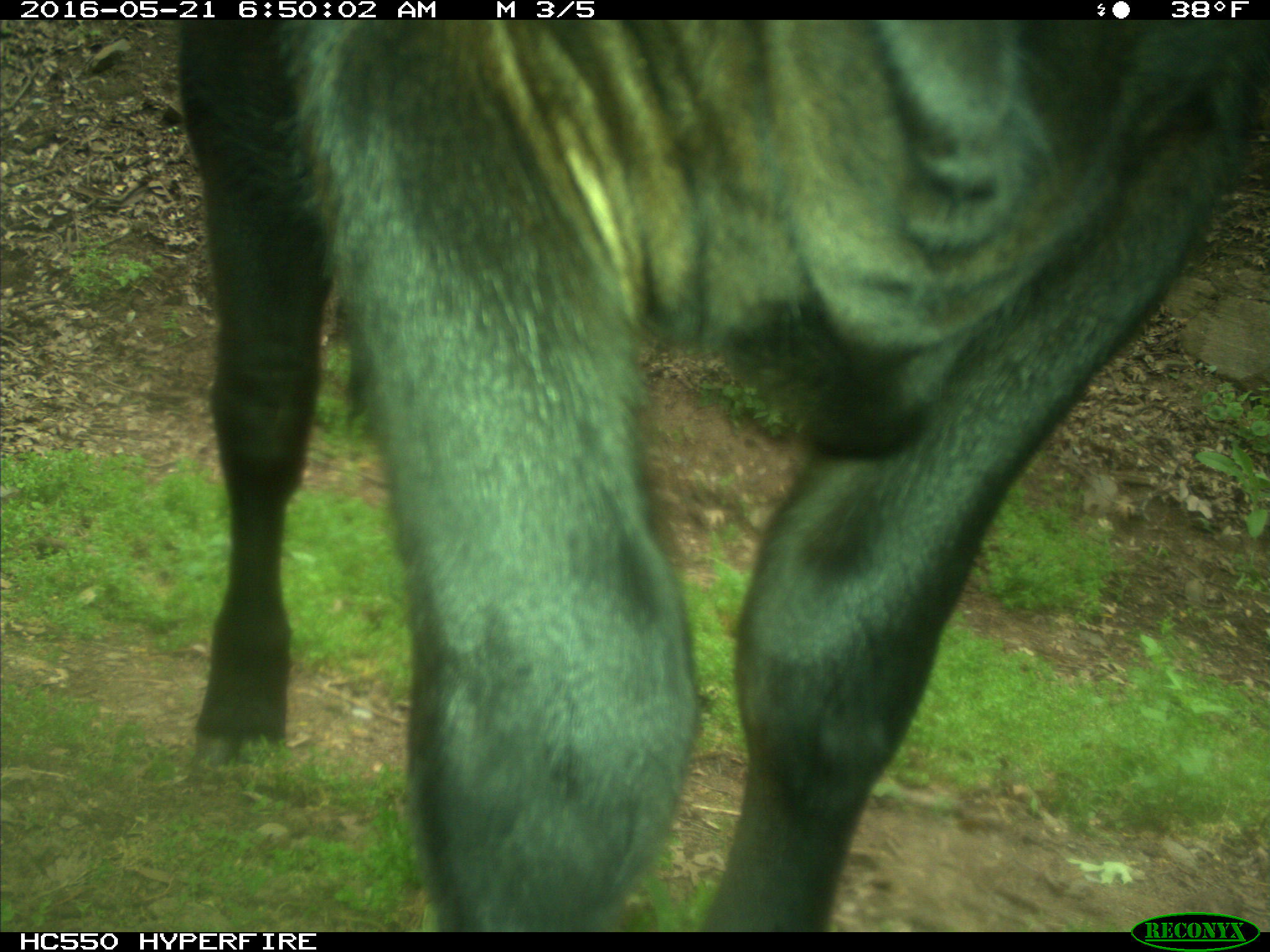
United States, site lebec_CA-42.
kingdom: Animalia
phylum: Chordata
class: Mammalia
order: Artiodactyla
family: Bovidae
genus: Bos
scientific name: Bos taurus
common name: domestic cow